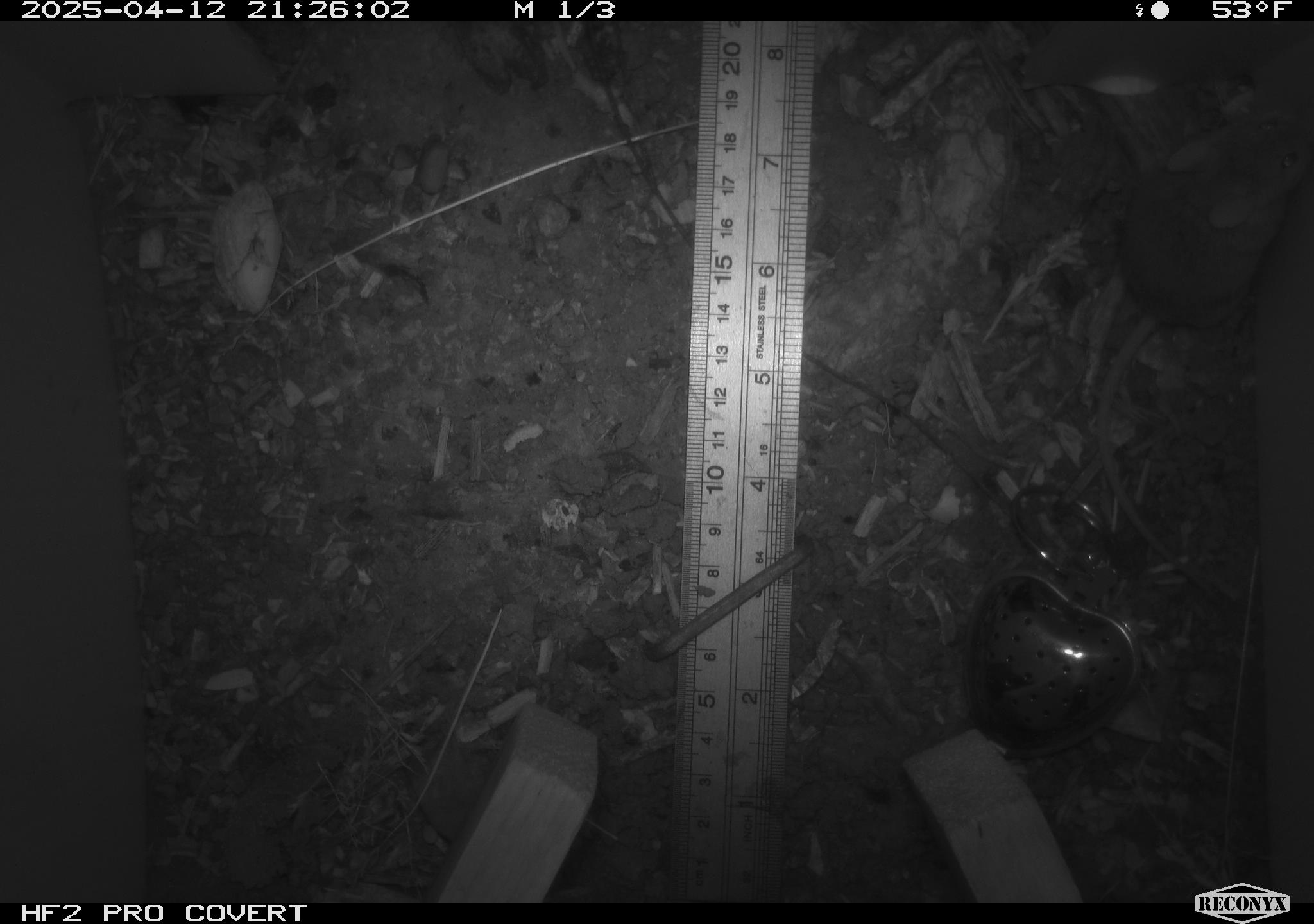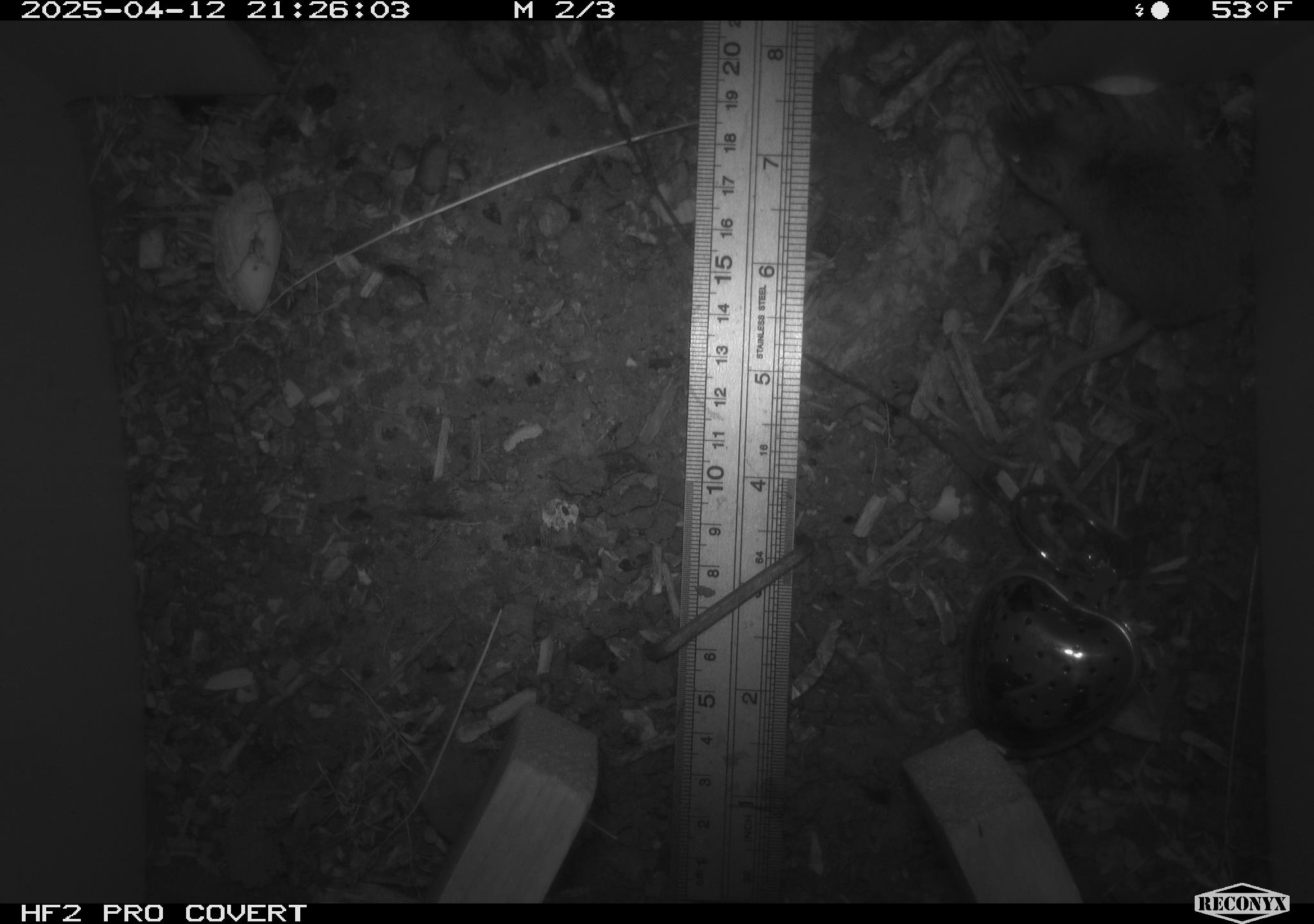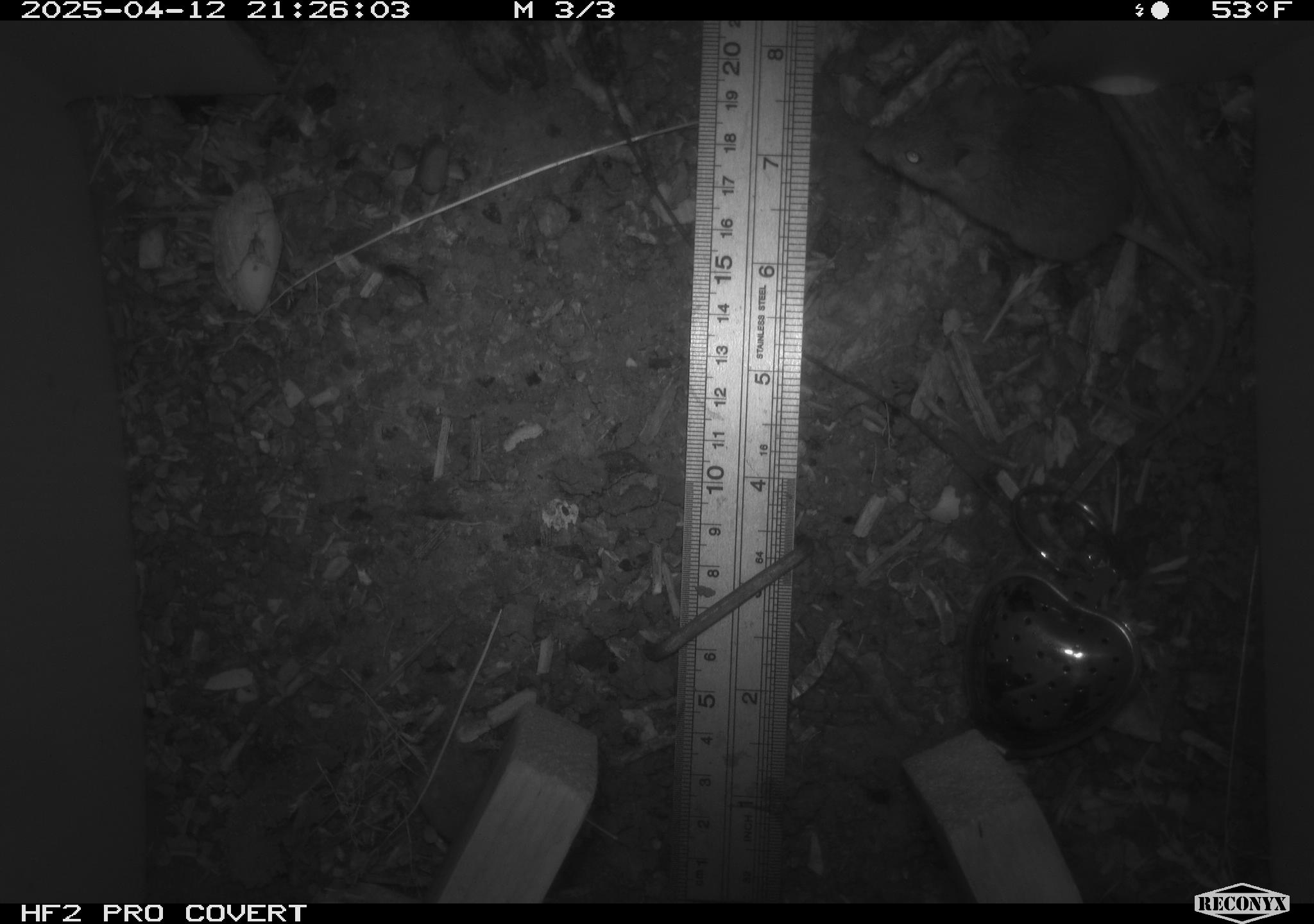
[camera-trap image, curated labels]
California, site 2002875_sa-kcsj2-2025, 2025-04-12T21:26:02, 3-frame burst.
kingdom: Animalia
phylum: Chordata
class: Mammalia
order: Rodentia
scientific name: Rodentia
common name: rodent